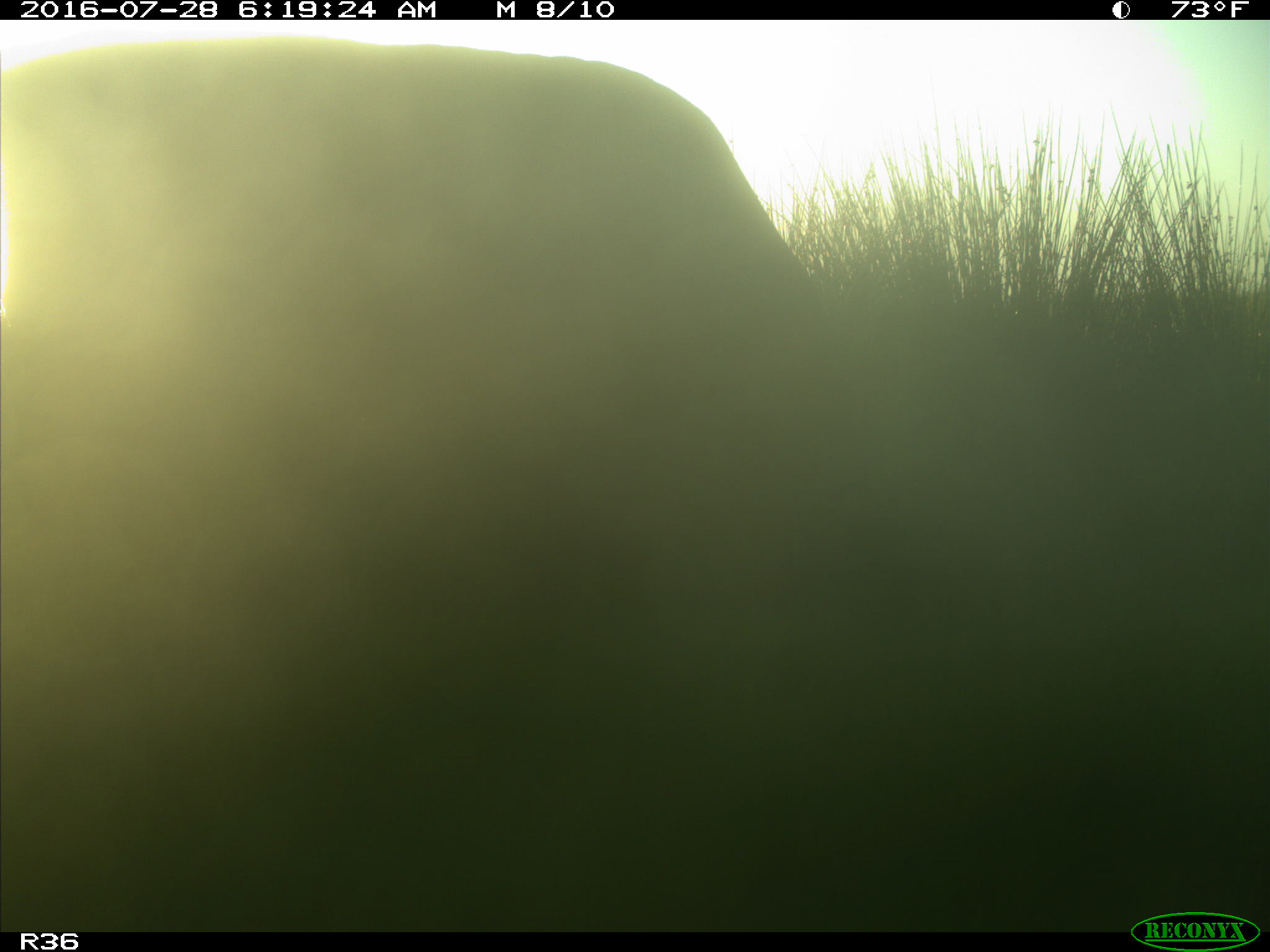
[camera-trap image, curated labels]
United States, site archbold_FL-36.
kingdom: Animalia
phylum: Chordata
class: Mammalia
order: Artiodactyla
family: Bovidae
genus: Bos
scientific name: Bos taurus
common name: domestic cow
Bos taurus (domestic cow).